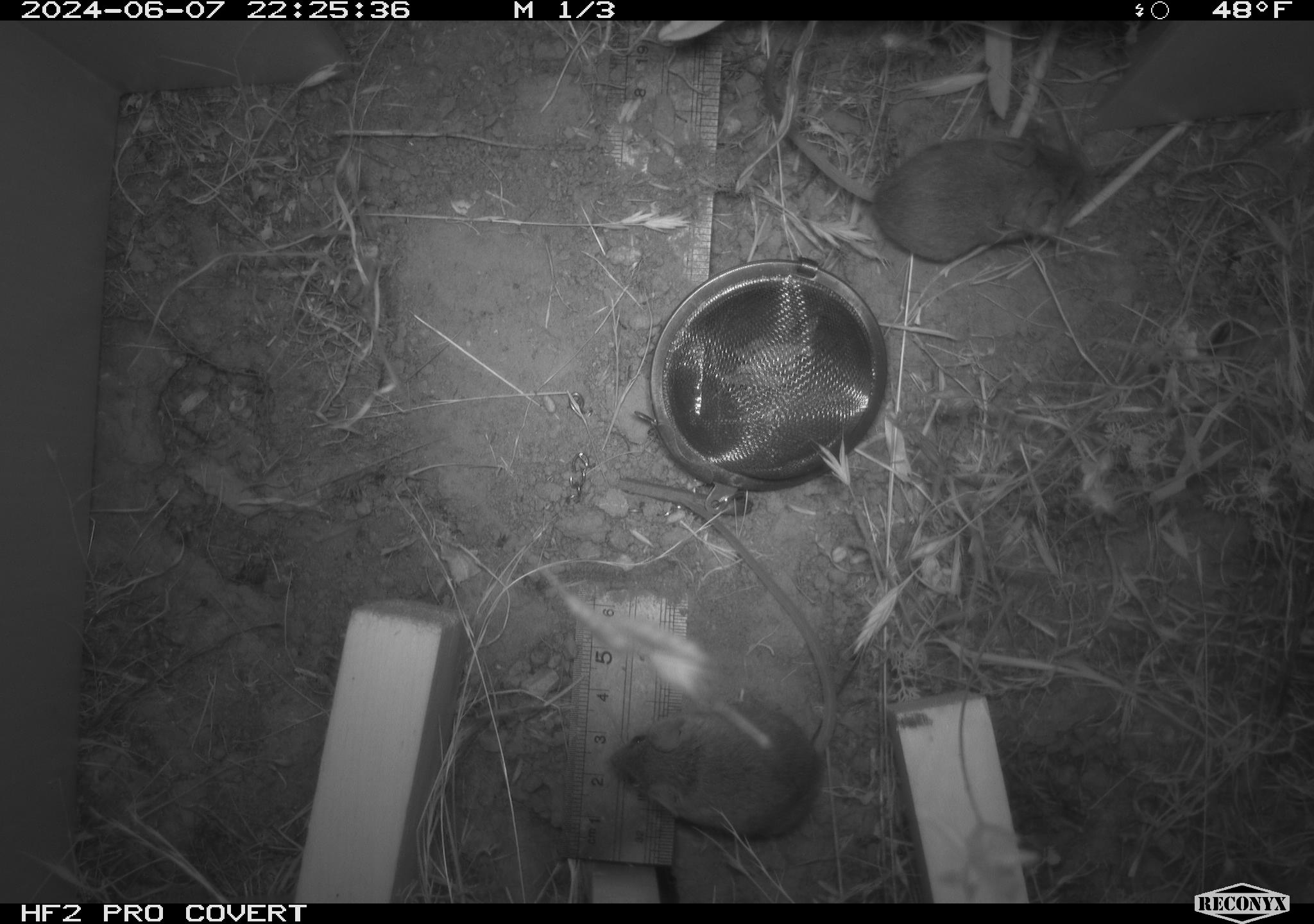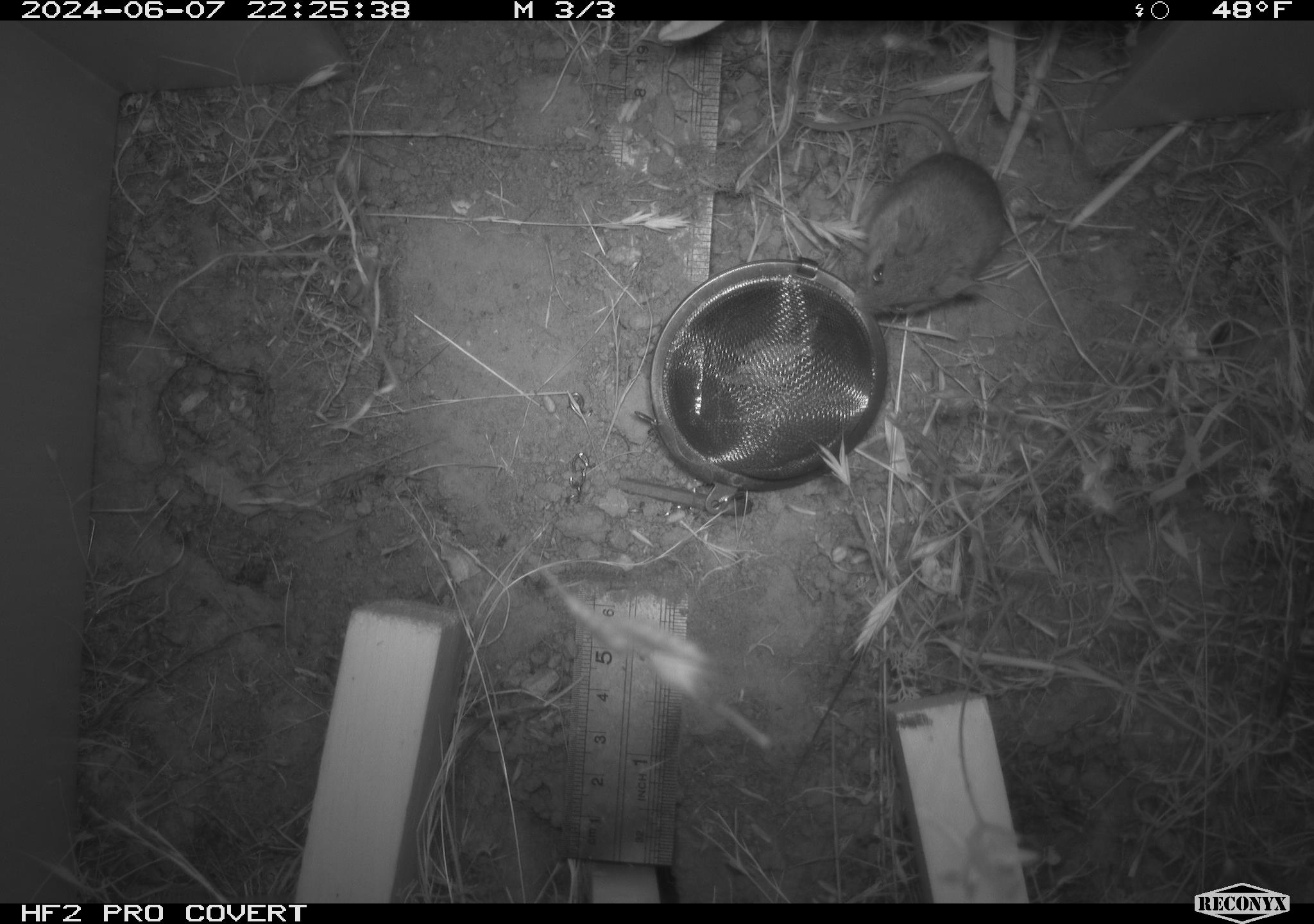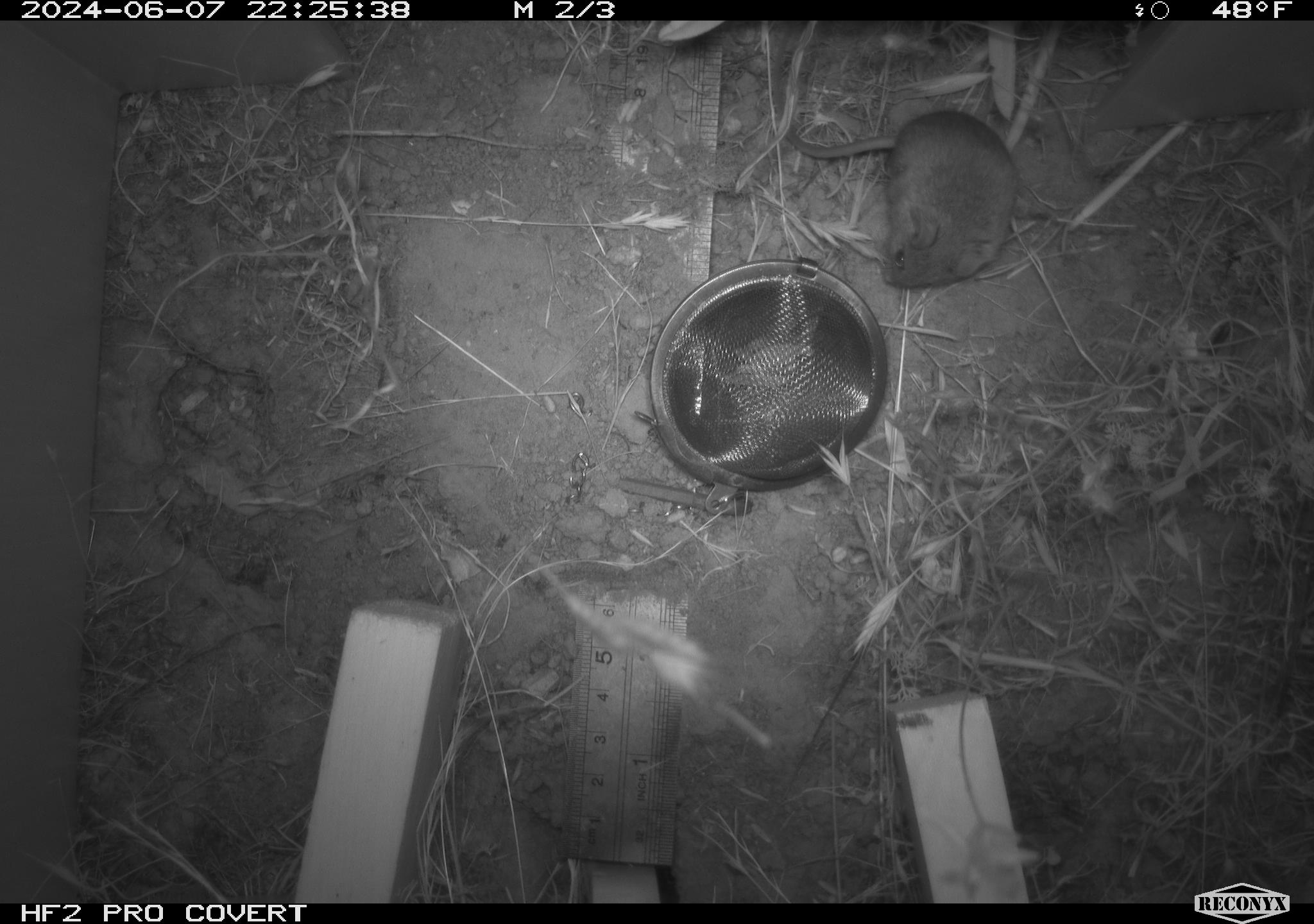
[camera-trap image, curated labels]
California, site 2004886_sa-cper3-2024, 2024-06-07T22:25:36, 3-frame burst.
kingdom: Animalia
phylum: Chordata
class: Mammalia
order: Rodentia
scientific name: Rodentia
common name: rodent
Rodent (Rodentia).